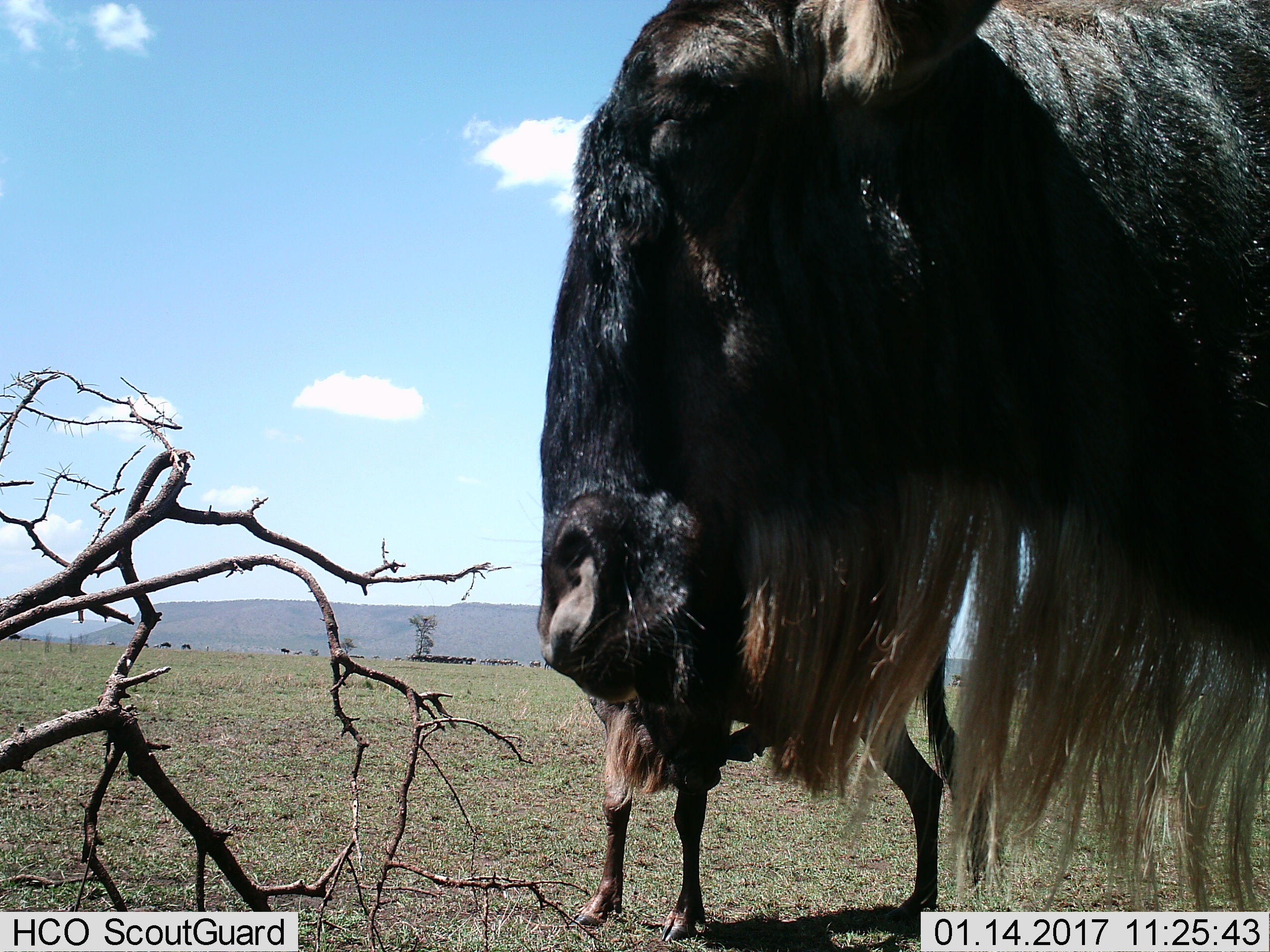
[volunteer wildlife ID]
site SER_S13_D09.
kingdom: Animalia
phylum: Chordata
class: Mammalia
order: Artiodactyla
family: Bovidae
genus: Connochaetes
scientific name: Connochaetes taurinus taurinus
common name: blue wildebeest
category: wildebeestblue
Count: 2.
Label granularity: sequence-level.